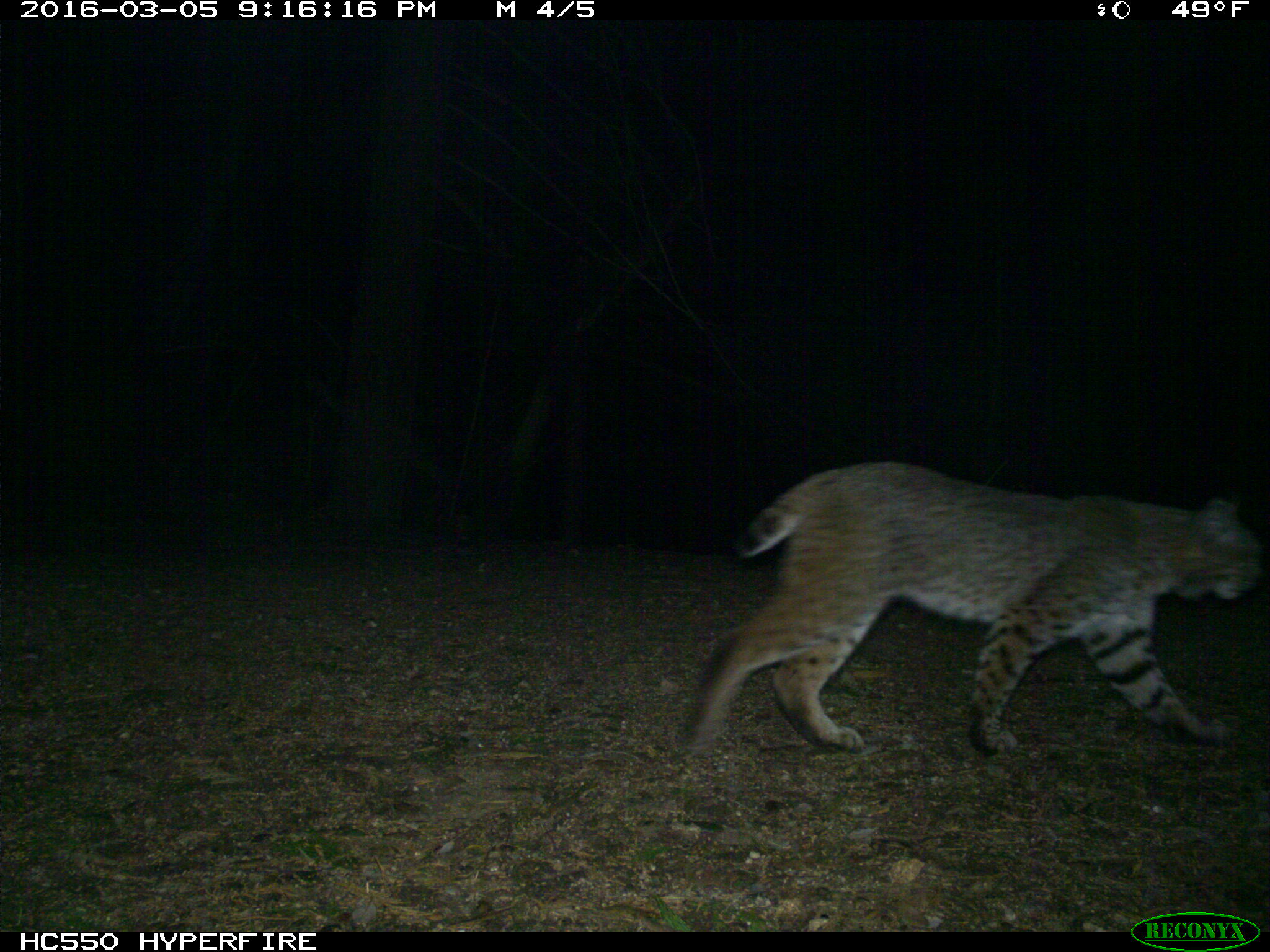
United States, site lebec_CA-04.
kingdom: Animalia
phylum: Chordata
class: Mammalia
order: Carnivora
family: Felidae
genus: Lynx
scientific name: Lynx rufus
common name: bobcat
Lynx rufus (bobcat).